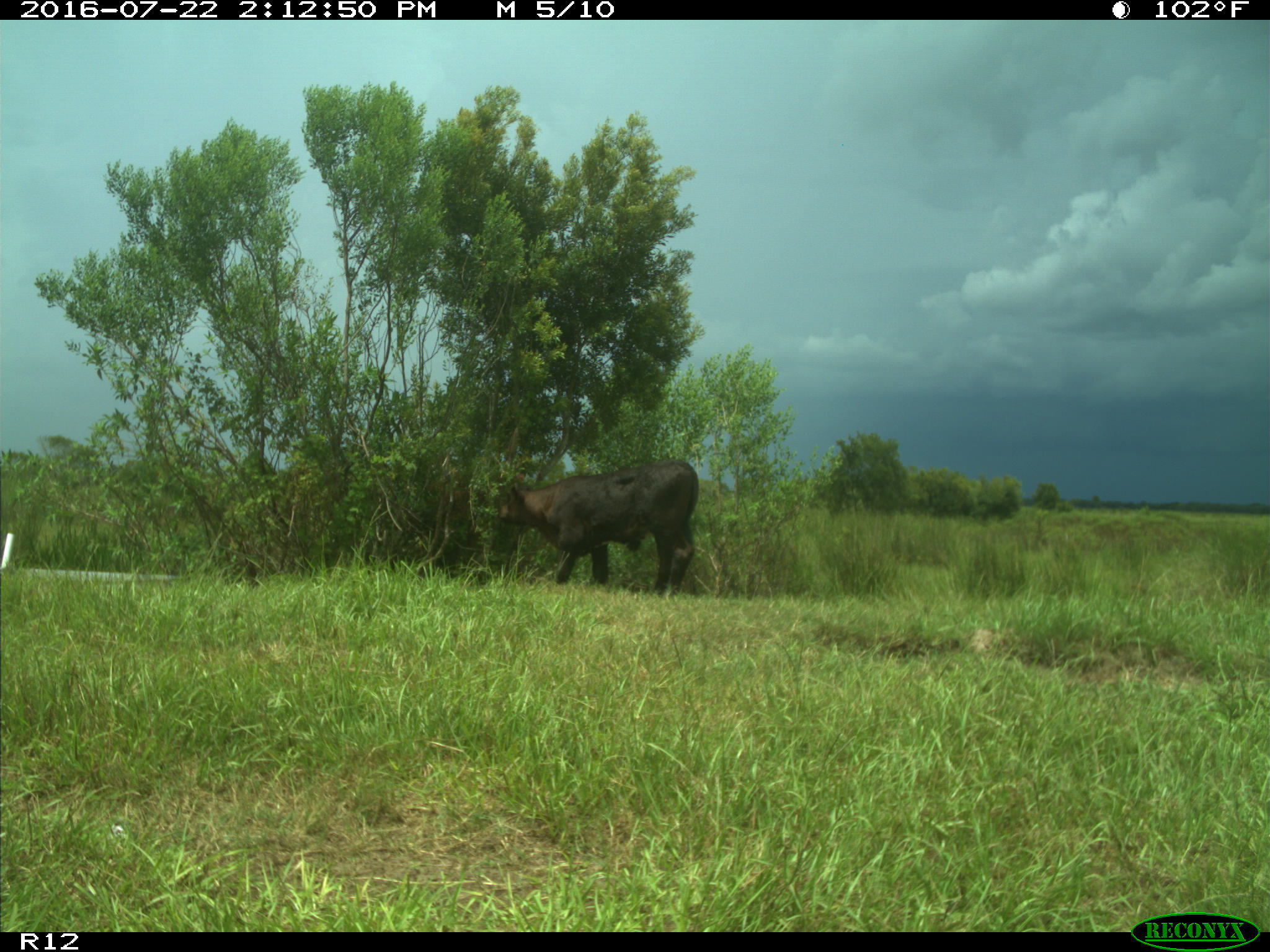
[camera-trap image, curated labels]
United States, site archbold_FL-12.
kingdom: Animalia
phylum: Chordata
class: Mammalia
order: Artiodactyla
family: Bovidae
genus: Bos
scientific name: Bos taurus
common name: domestic cow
Bos taurus (domestic cow).